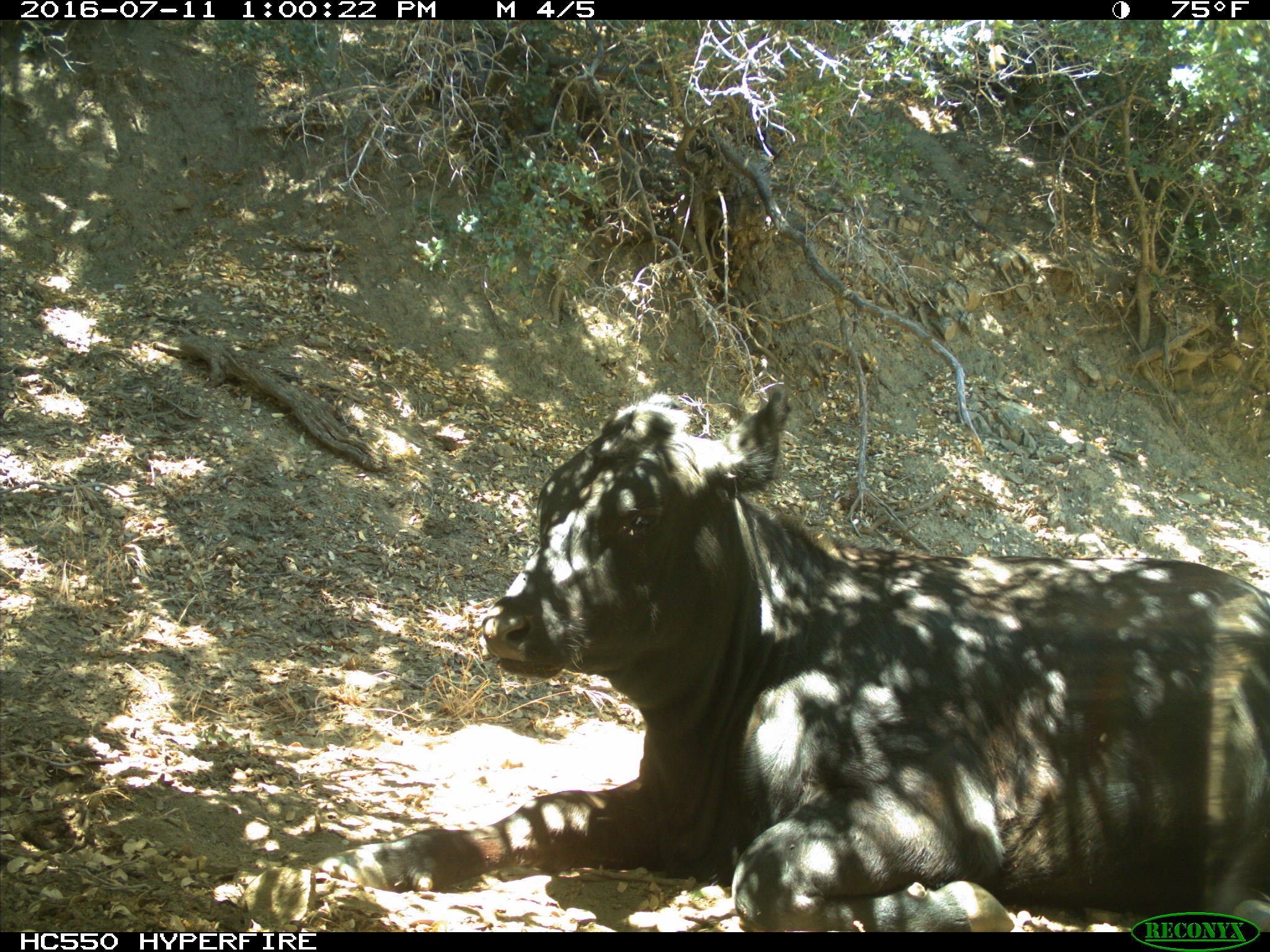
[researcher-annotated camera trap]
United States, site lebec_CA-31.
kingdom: Animalia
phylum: Chordata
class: Mammalia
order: Artiodactyla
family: Bovidae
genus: Bos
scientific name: Bos taurus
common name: domestic cow